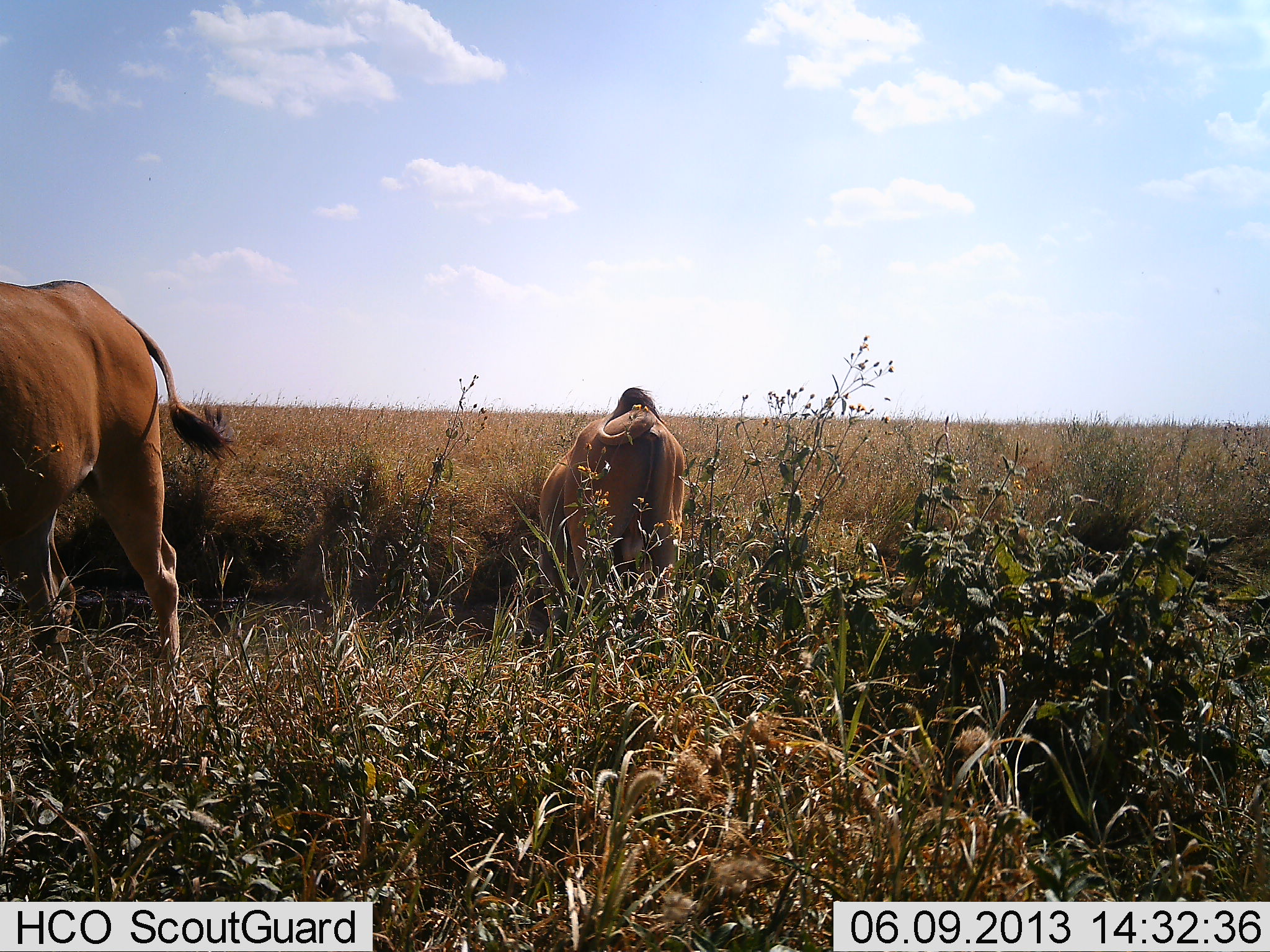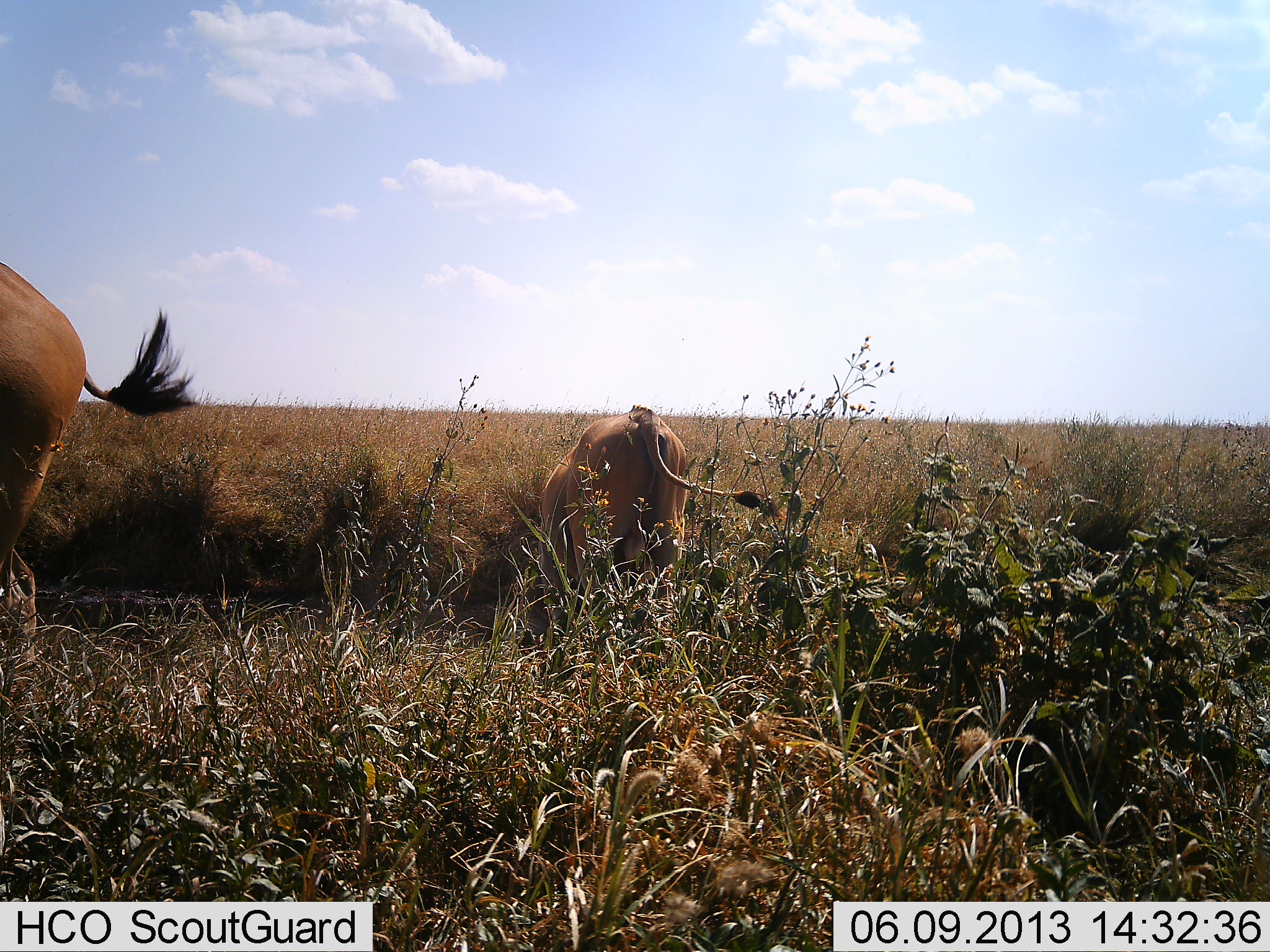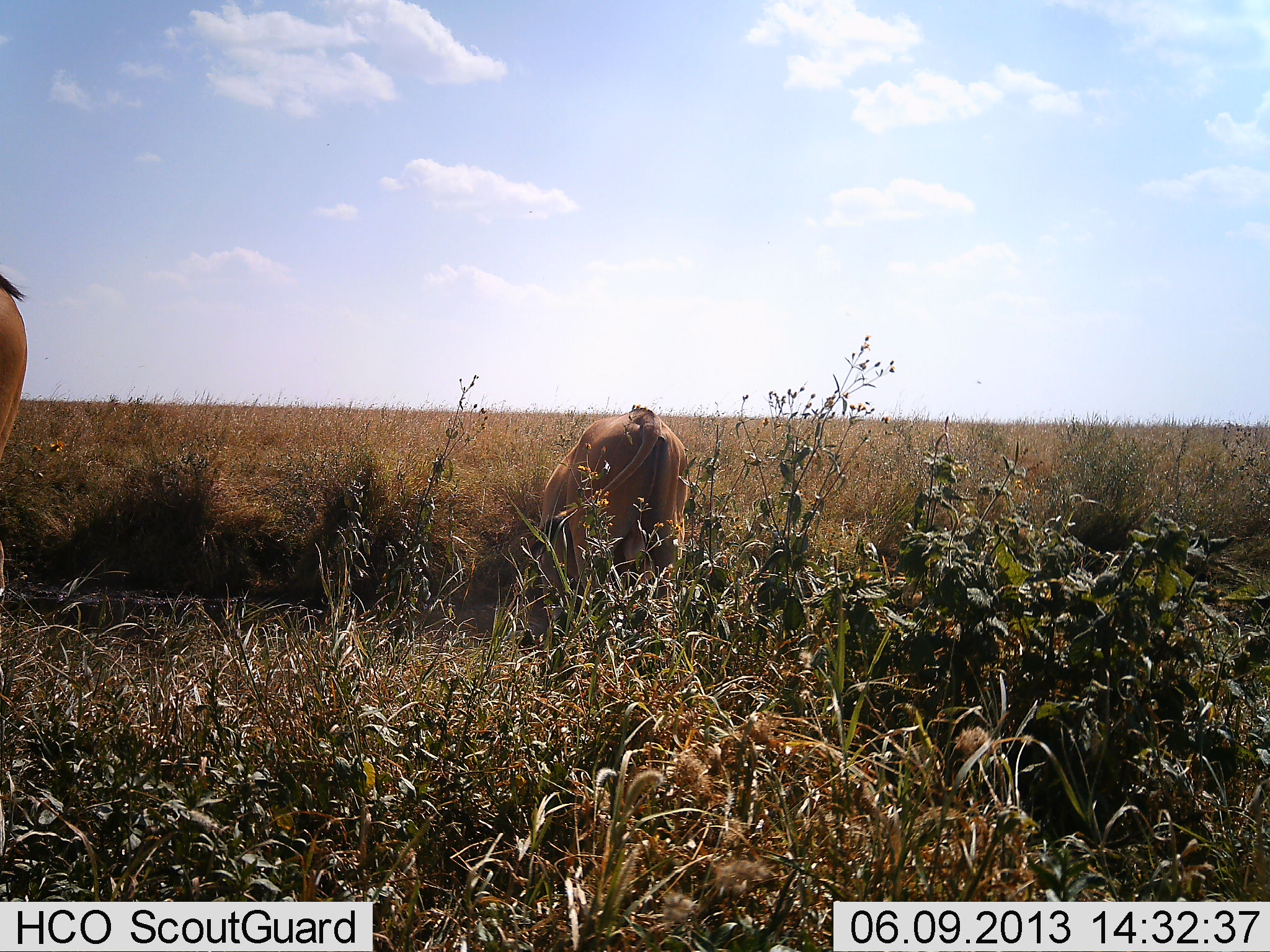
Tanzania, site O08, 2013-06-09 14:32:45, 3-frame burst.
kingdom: Animalia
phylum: Chordata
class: Mammalia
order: Artiodactyla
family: Bovidae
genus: Tragelaphus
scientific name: Tragelaphus oryx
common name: eland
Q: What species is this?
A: Eland (Tragelaphus oryx).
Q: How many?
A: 2.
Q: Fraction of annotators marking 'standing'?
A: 70%.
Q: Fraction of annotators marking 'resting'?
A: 0%.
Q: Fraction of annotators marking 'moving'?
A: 30%.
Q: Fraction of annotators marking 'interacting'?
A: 0%.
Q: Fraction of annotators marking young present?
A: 0%.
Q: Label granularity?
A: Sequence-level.